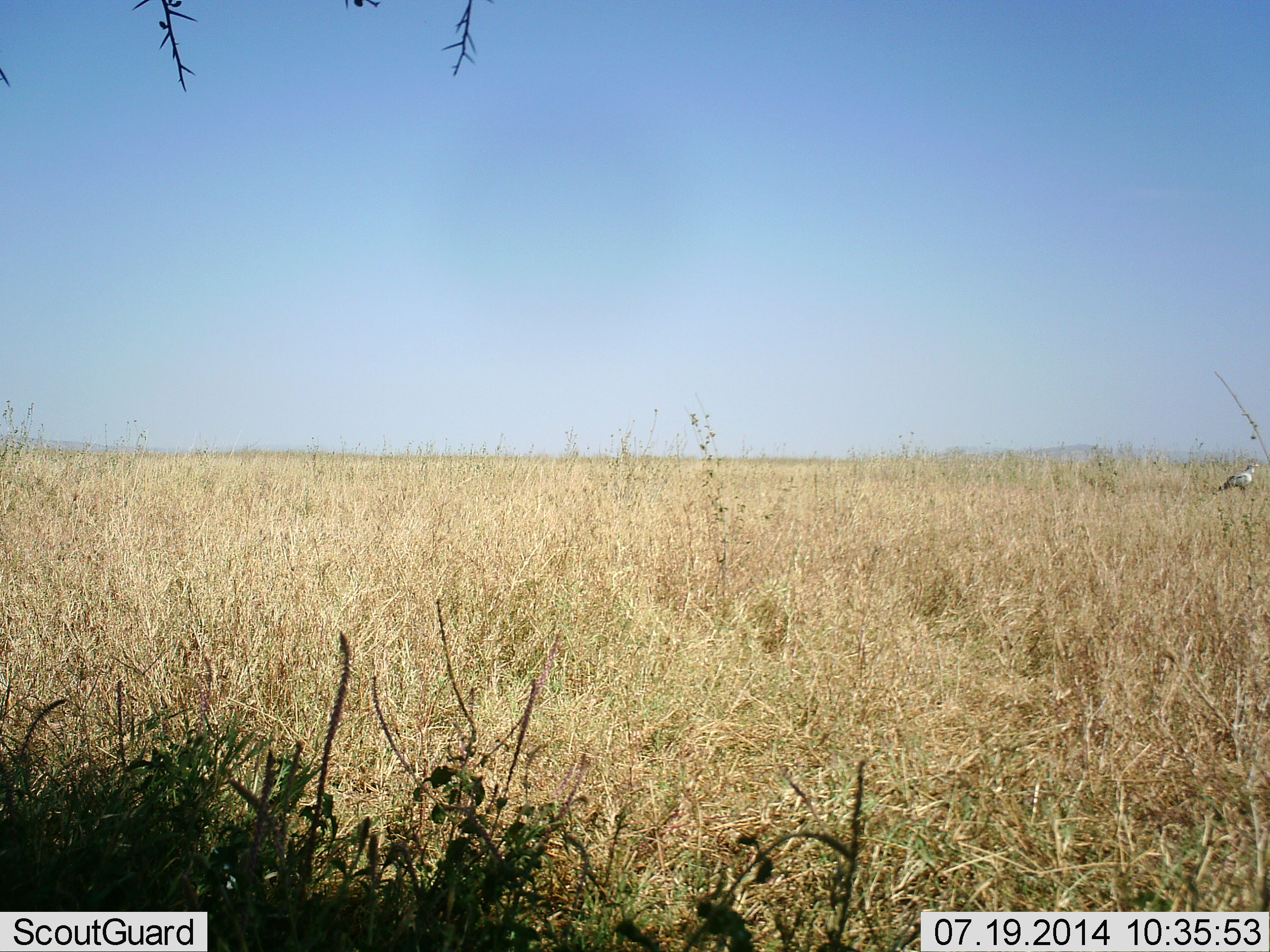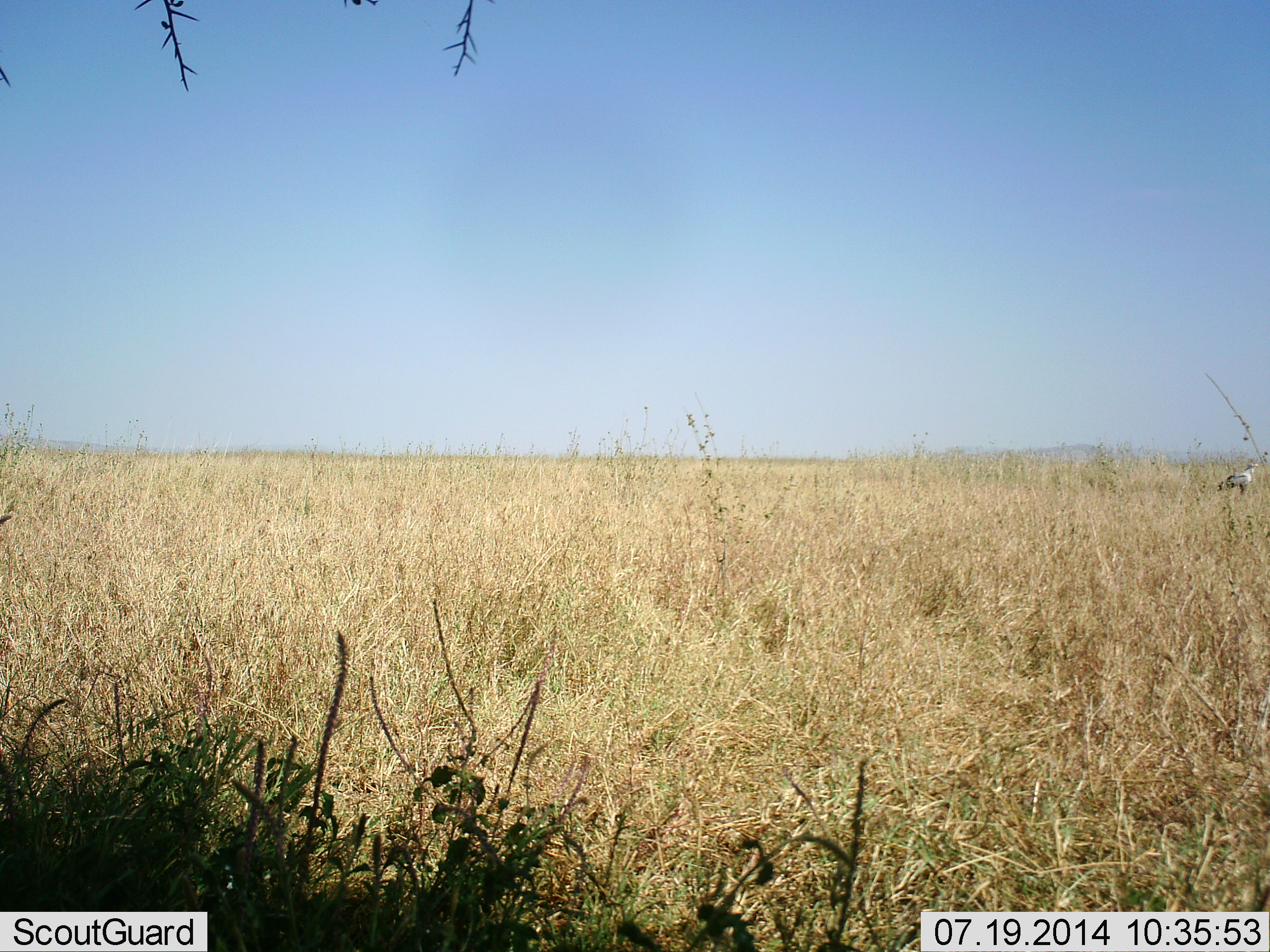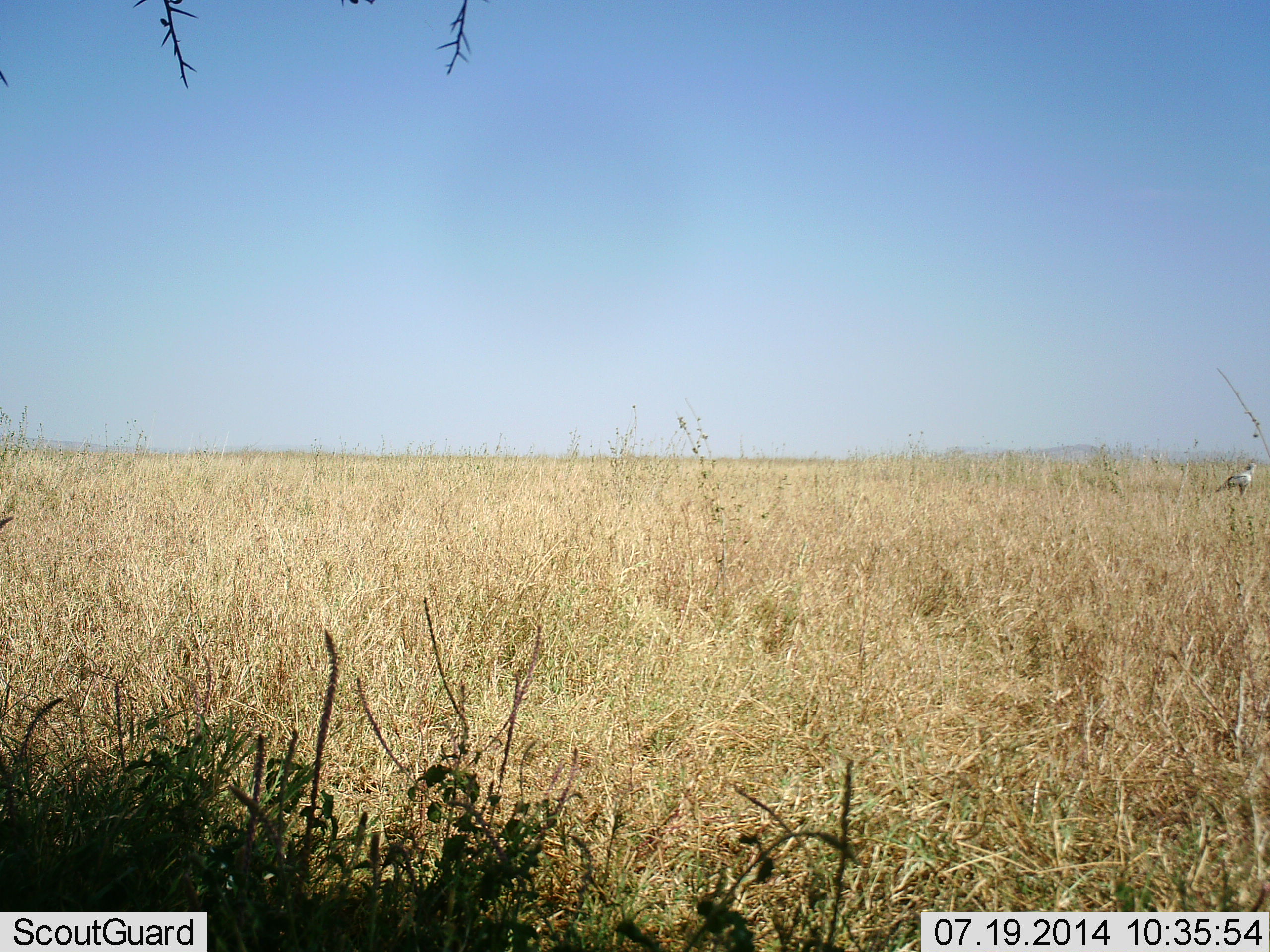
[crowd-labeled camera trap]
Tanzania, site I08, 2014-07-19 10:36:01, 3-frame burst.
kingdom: Animalia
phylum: Chordata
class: Aves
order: Accipitriformes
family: Sagittariidae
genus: Sagittarius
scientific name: Sagittarius serpentarius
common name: secretary bird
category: secretarybird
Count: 1.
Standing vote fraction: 90%.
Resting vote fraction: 0%.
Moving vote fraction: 10%.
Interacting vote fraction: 0%.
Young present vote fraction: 0%.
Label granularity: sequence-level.